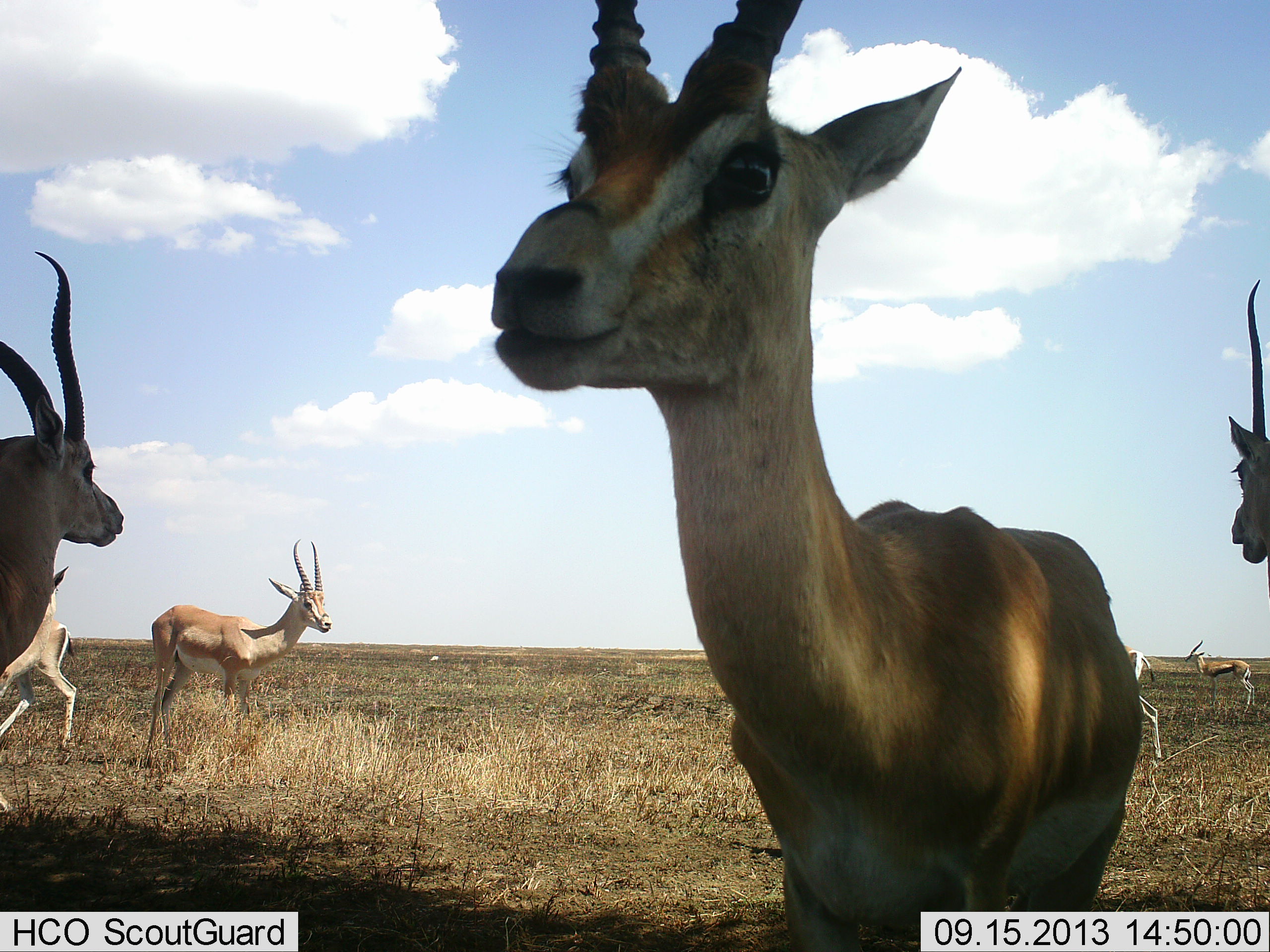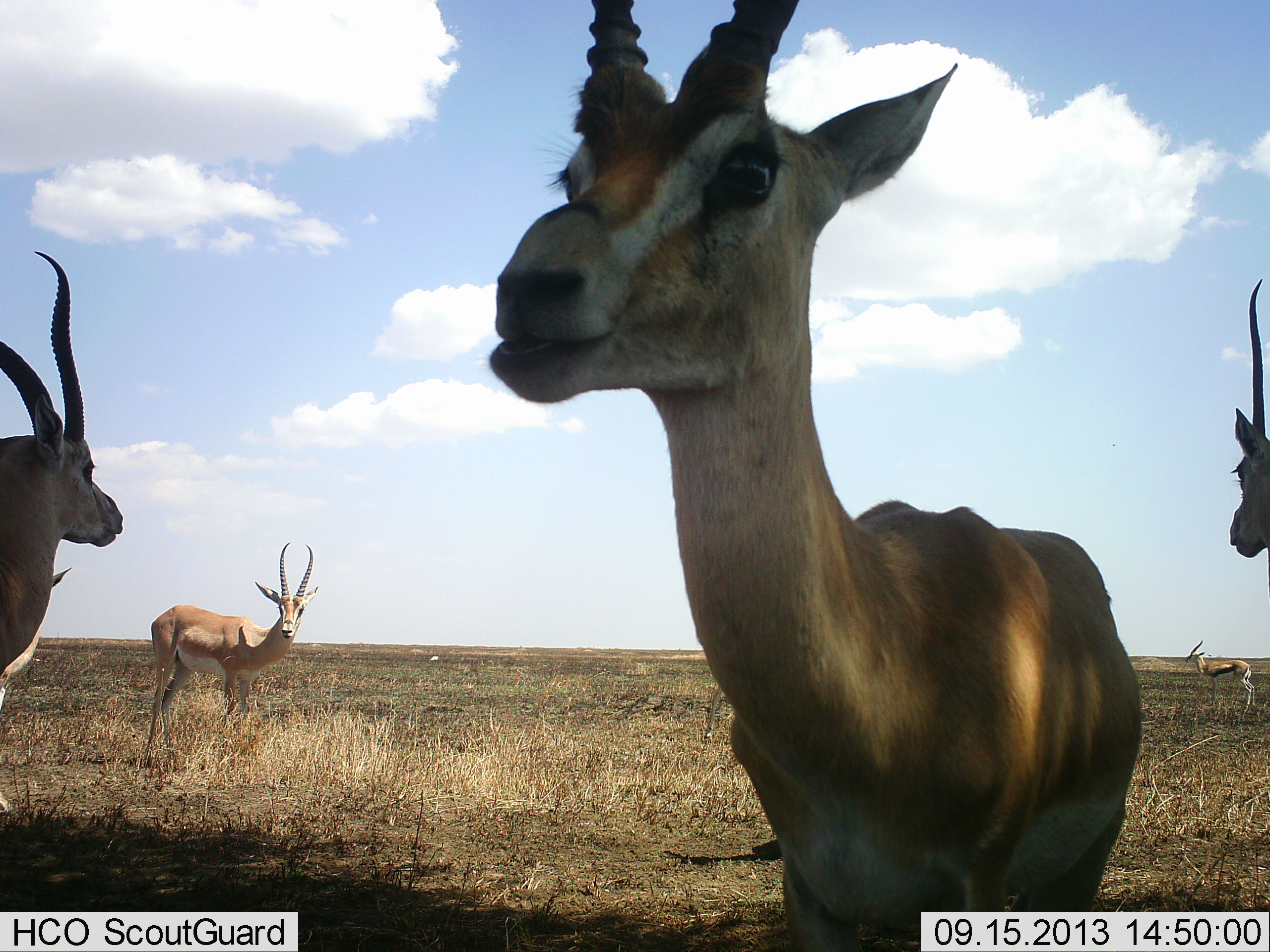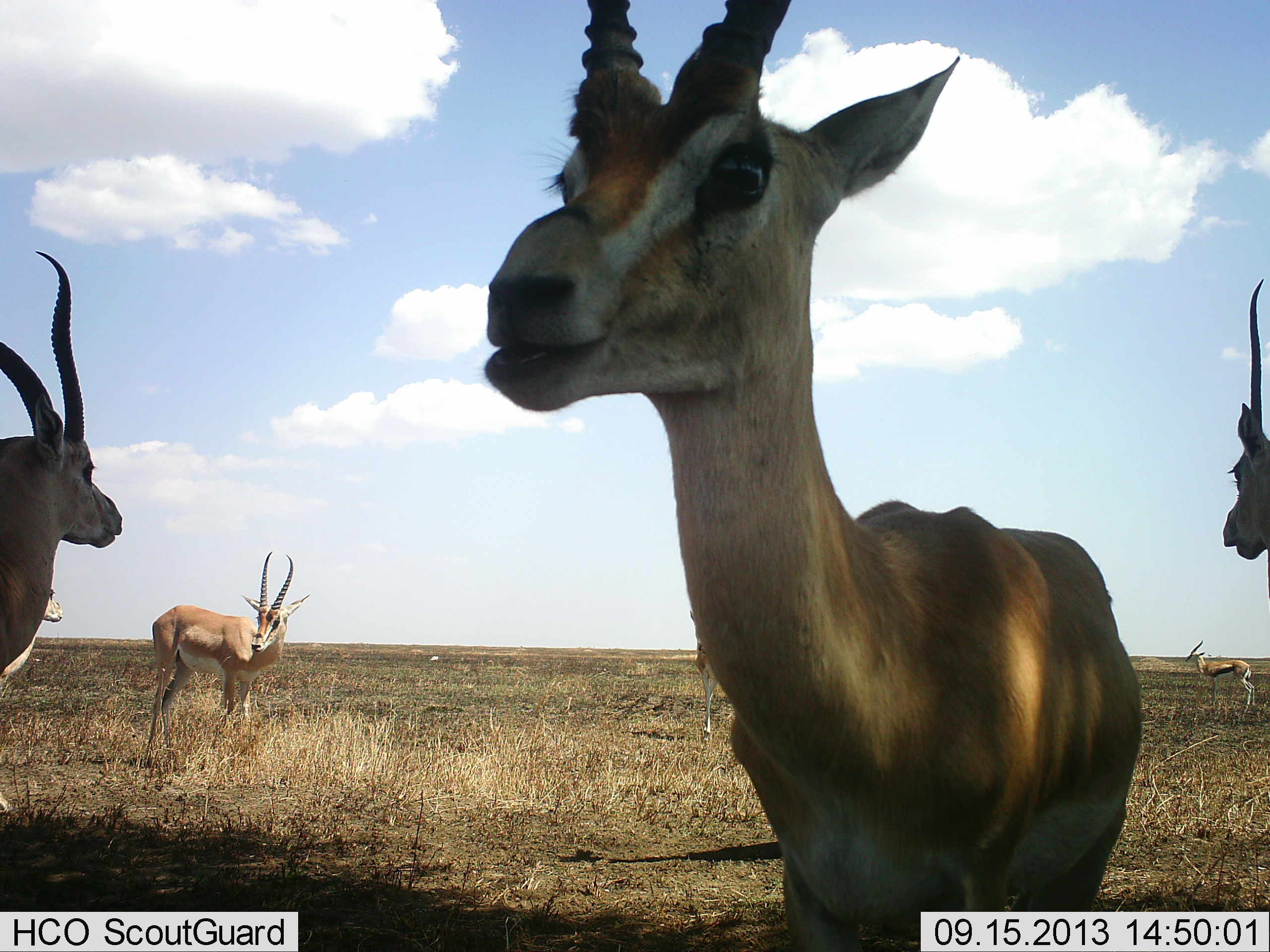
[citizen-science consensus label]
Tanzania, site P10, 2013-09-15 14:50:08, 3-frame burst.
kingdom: Animalia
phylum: Chordata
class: Mammalia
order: Artiodactyla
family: Bovidae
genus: Nanger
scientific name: Nanger granti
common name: grant's gazelle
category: gazellegrants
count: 7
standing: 100%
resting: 0%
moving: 64%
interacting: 0%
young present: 0%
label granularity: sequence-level